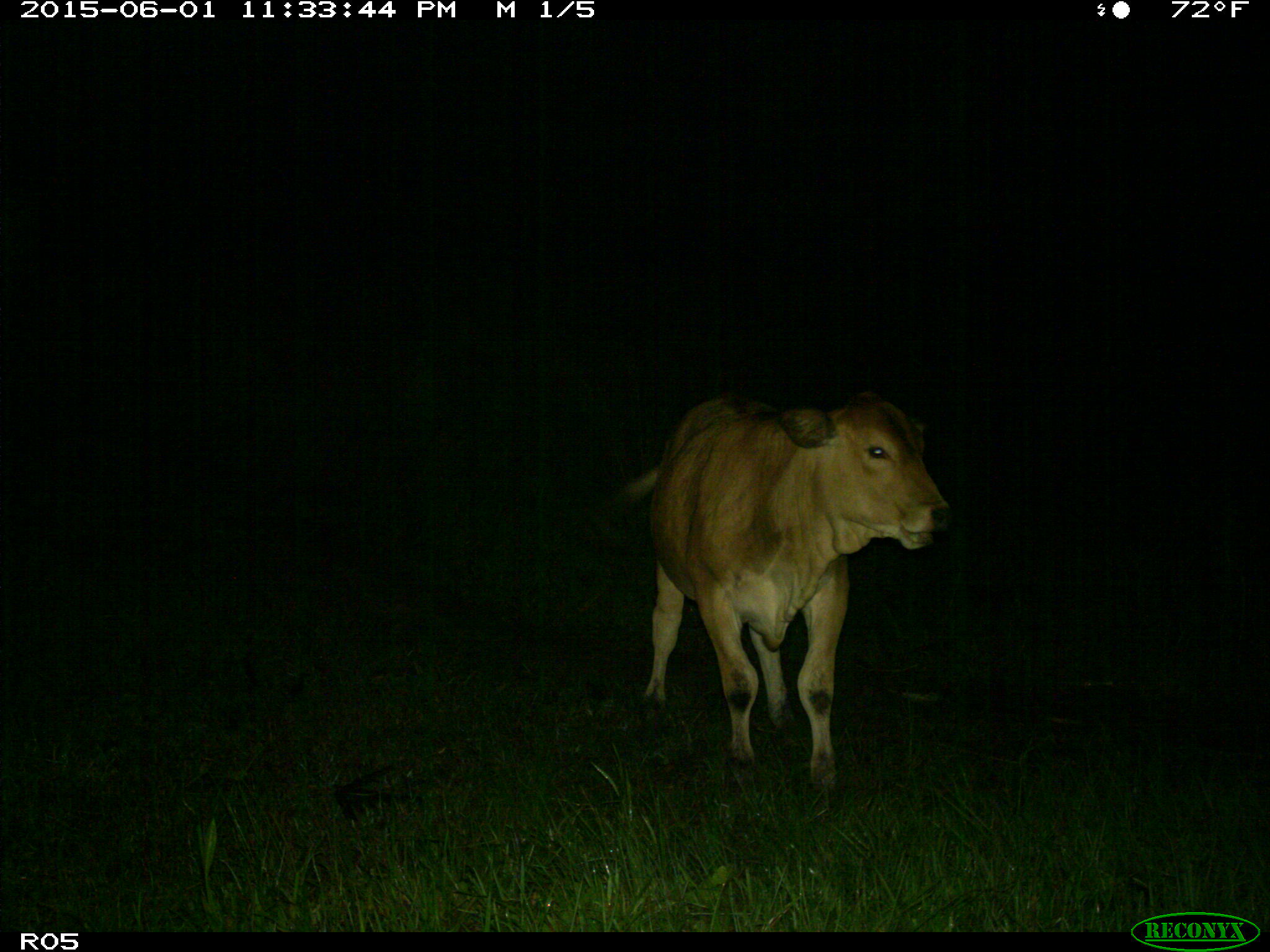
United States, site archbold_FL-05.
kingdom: Animalia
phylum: Chordata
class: Mammalia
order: Artiodactyla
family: Bovidae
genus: Bos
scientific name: Bos taurus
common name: domestic cow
Bos taurus (domestic cow).